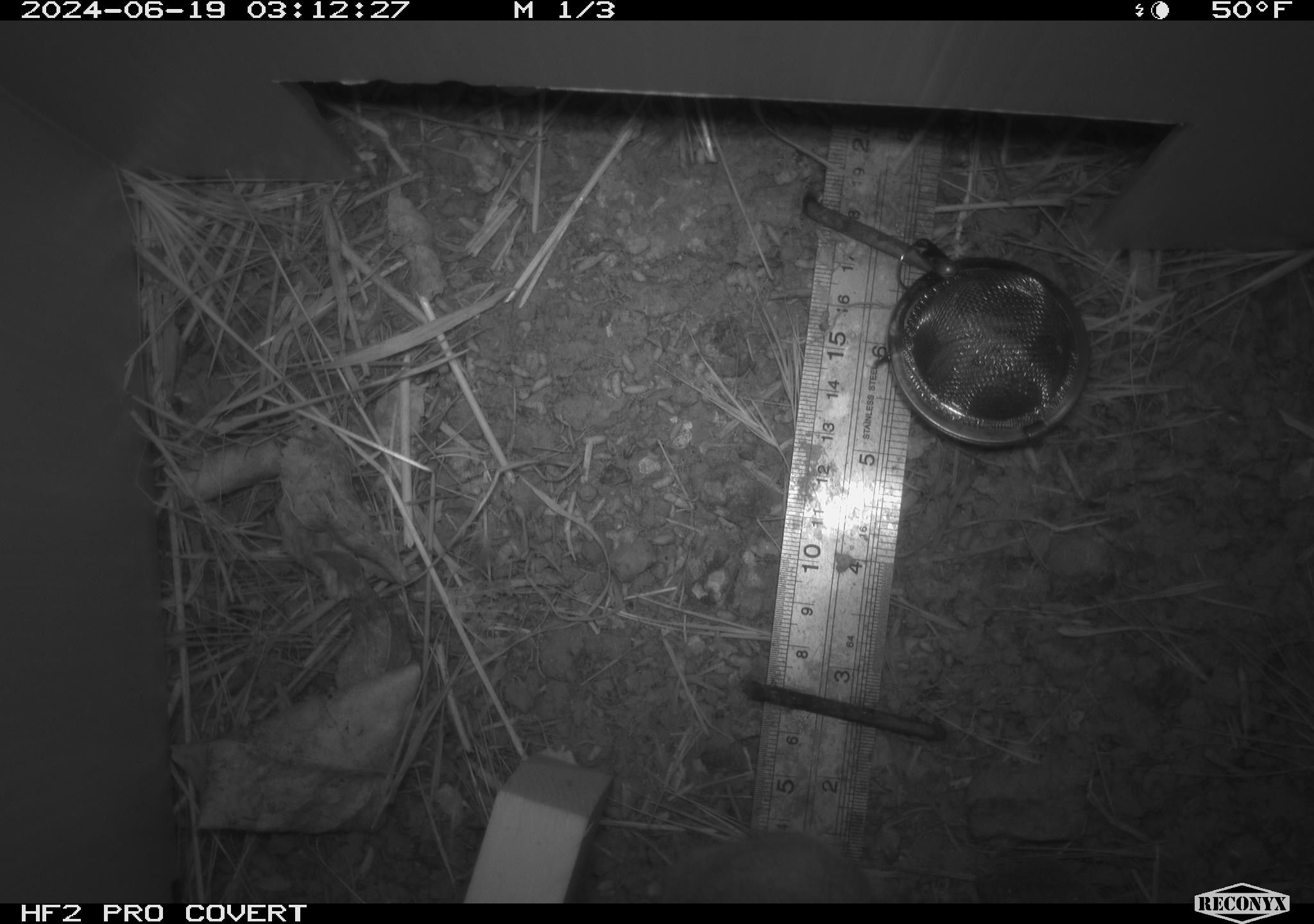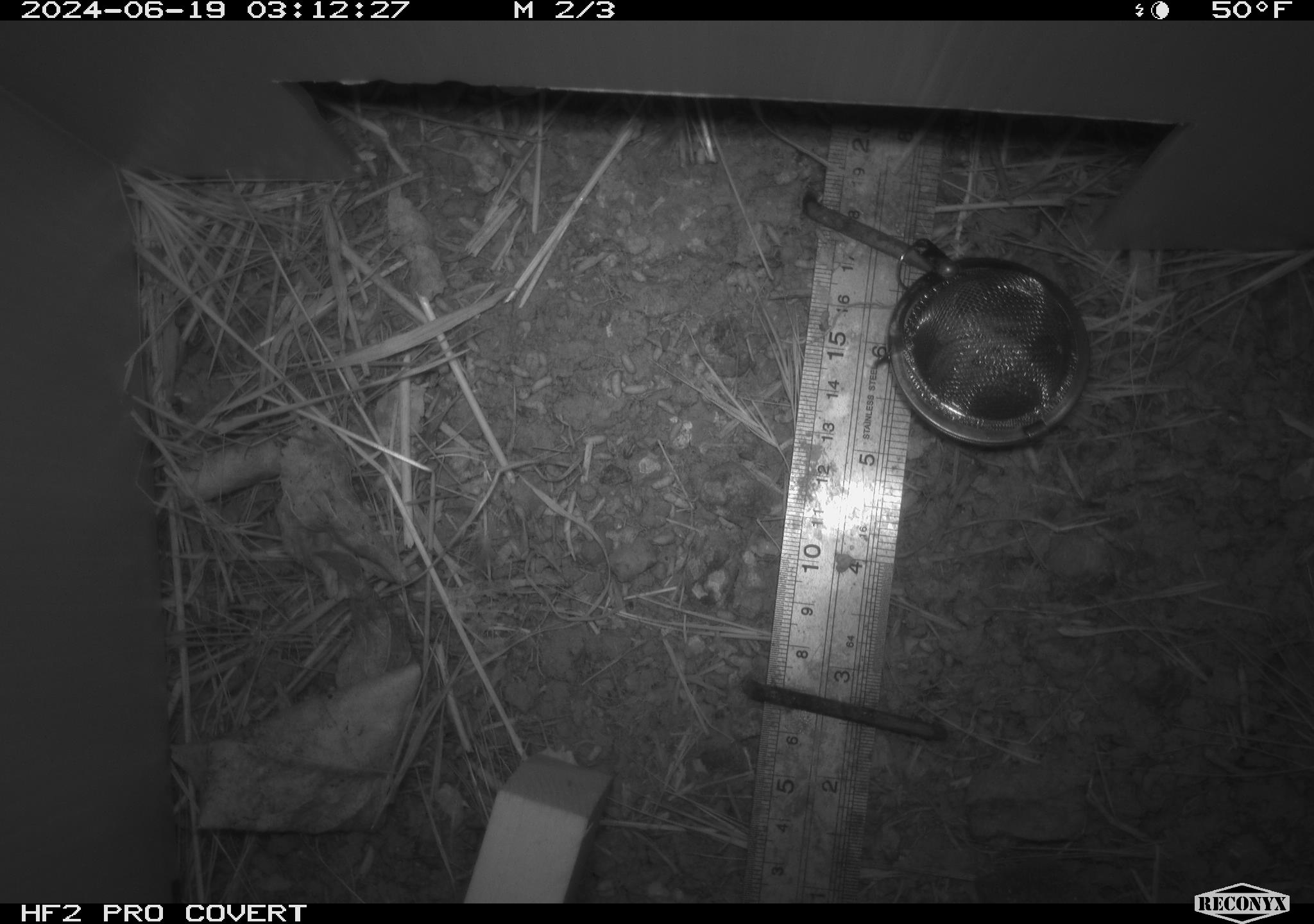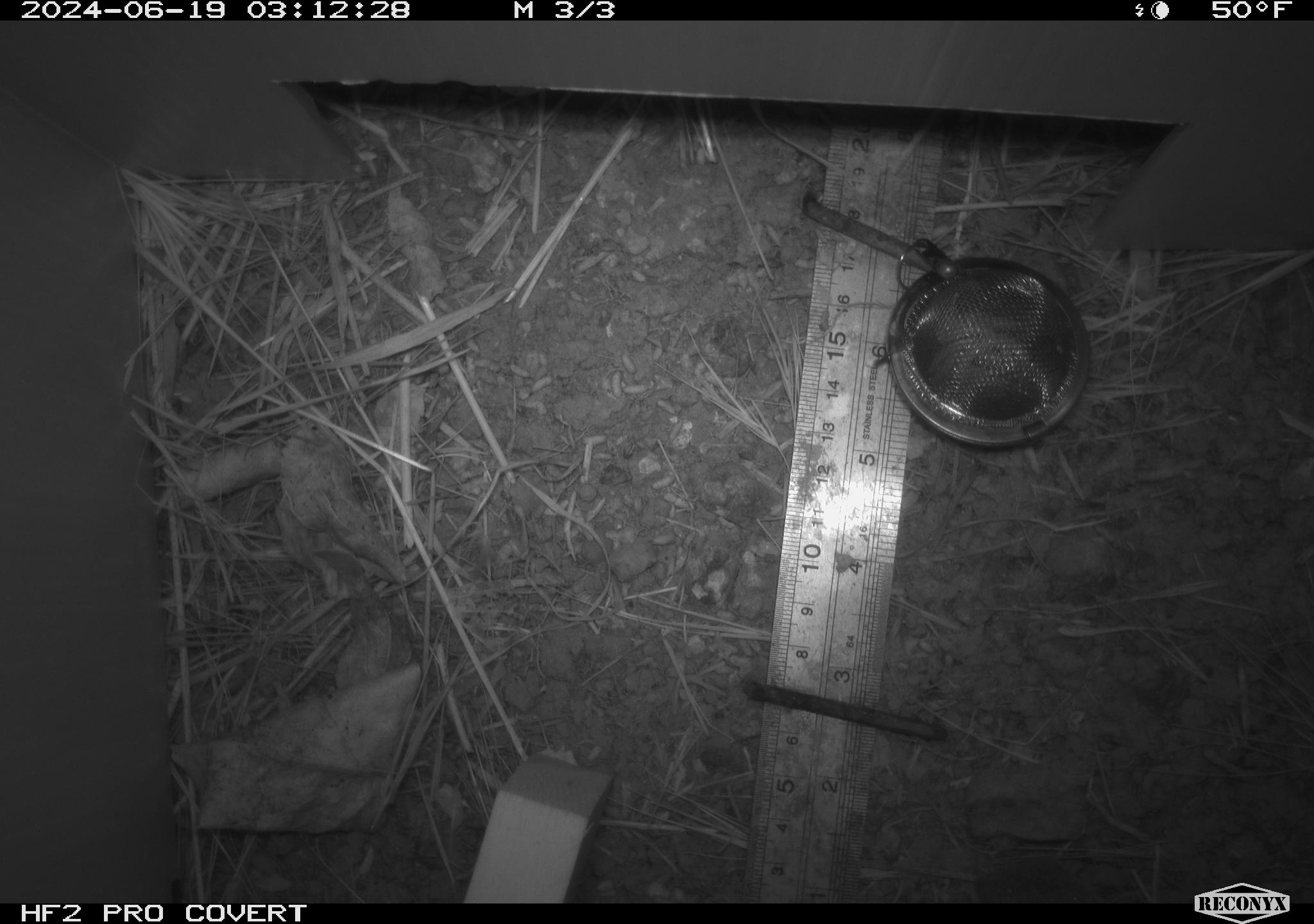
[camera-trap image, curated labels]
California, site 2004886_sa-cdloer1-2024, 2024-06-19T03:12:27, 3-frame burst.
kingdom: Animalia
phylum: Chordata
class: Mammalia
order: Rodentia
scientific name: Rodentia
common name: mouse species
Mouse species (Rodentia).